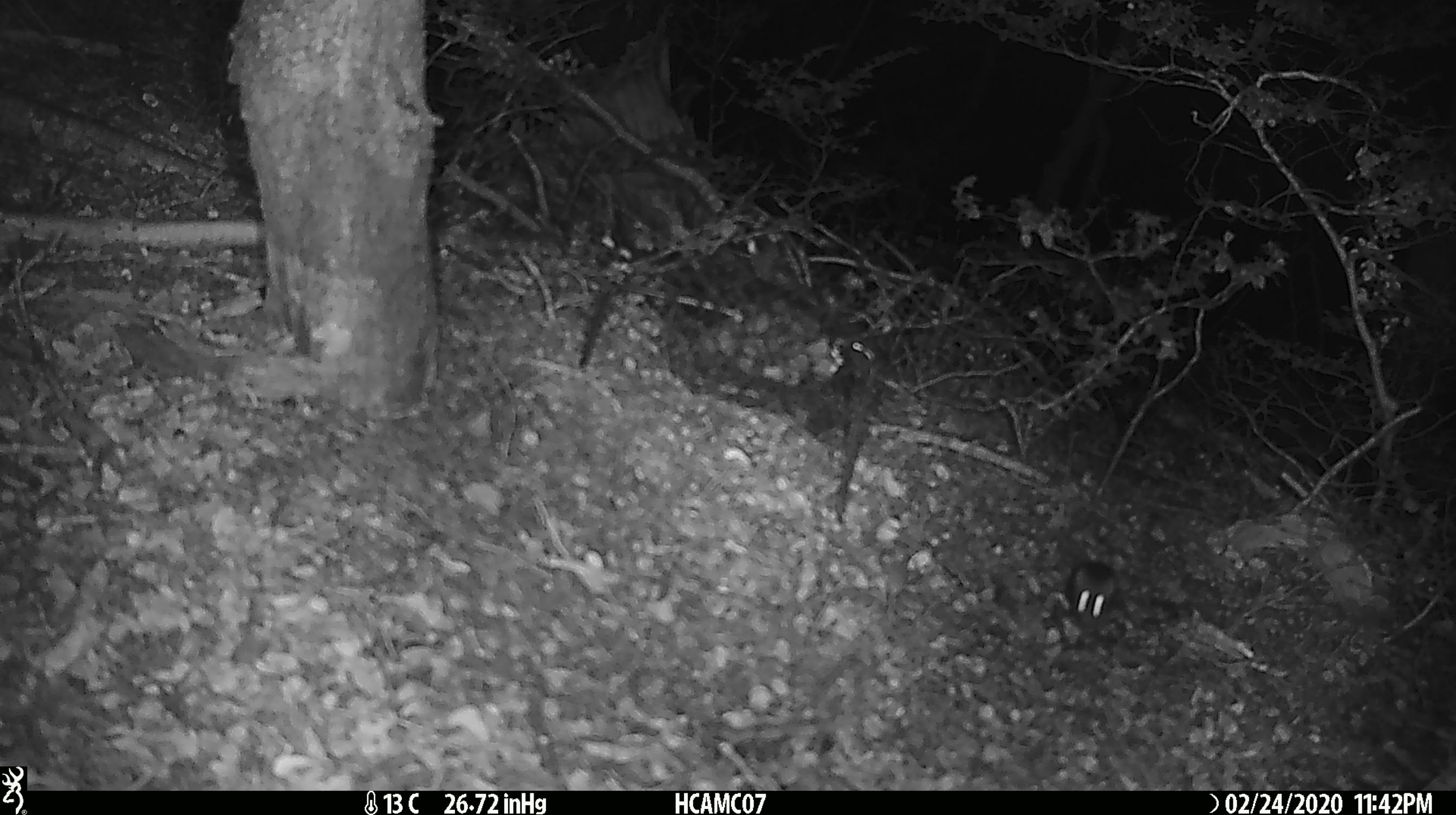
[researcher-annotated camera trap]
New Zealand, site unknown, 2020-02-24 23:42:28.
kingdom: Animalia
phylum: Chordata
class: Mammalia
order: Rodentia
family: Muridae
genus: Mus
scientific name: Mus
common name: mouse